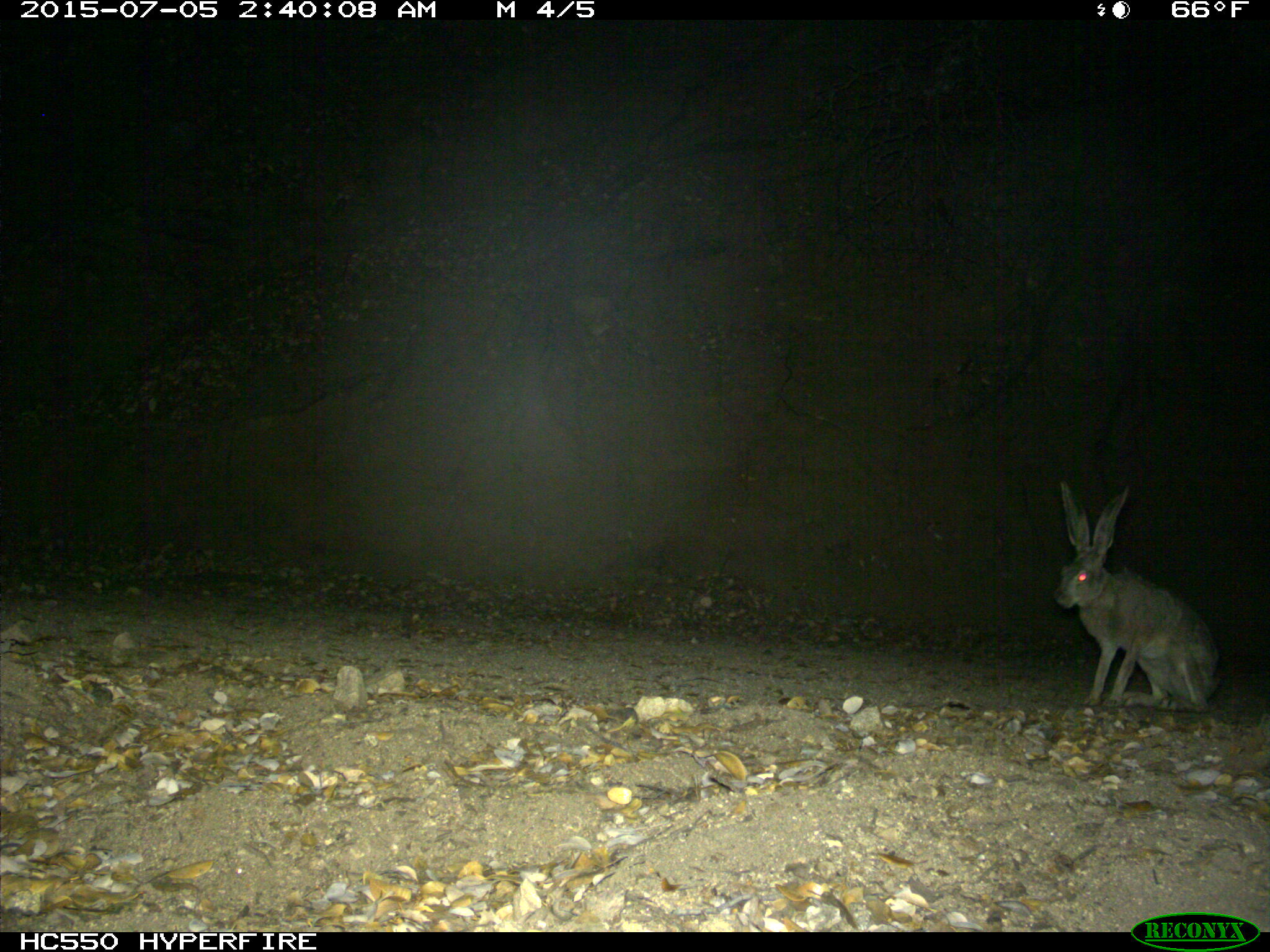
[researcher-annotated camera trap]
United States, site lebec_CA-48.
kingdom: Animalia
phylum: Chordata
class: Mammalia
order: Lagomorpha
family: Leporidae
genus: Lepus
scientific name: Lepus californicus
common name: black-tailed jackrabbit